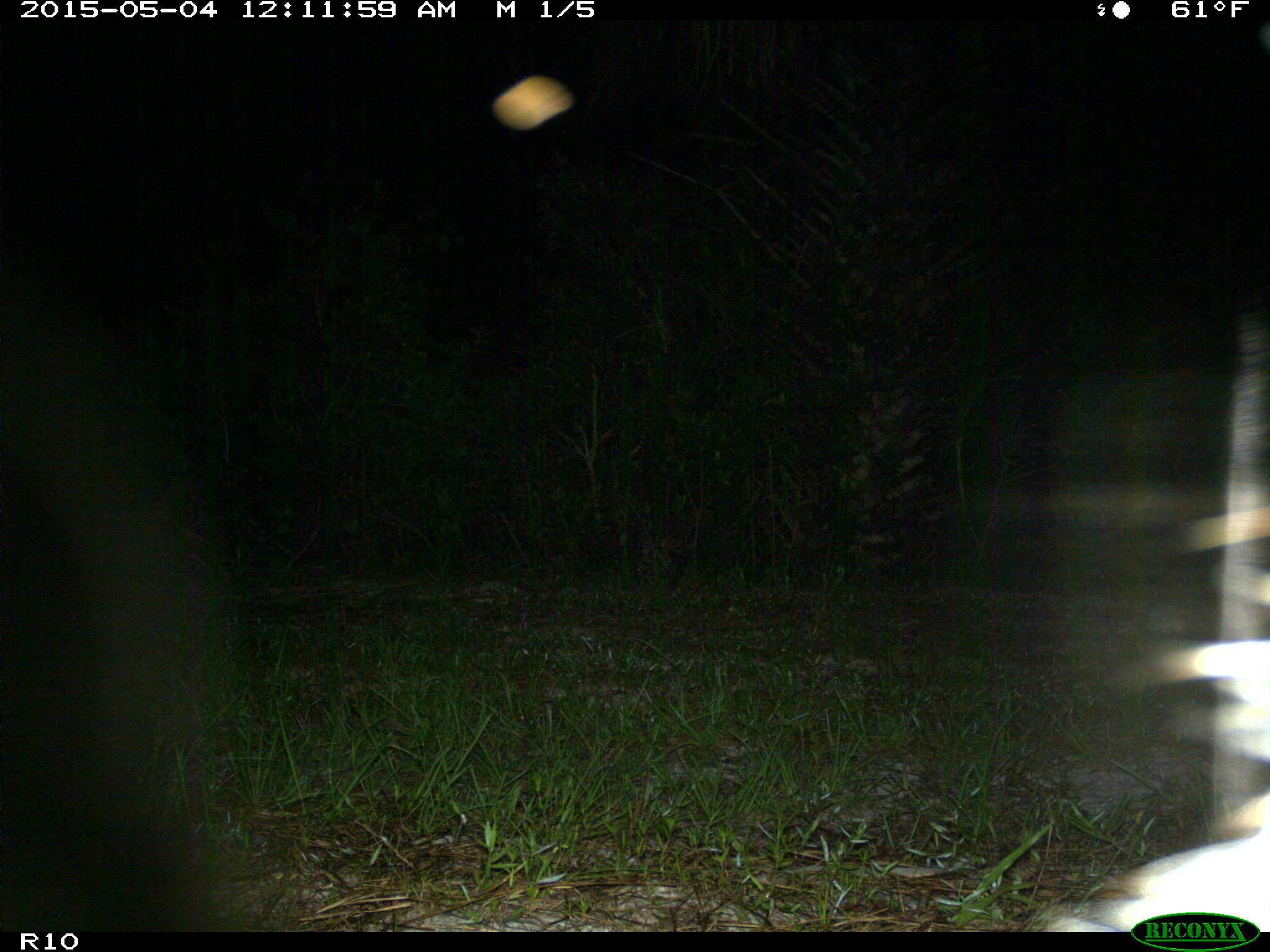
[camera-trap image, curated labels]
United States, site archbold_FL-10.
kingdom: Animalia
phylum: Chordata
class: Mammalia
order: Carnivora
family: Procyonidae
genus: Procyon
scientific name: Procyon lotor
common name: common raccoon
Procyon lotor (common raccoon).